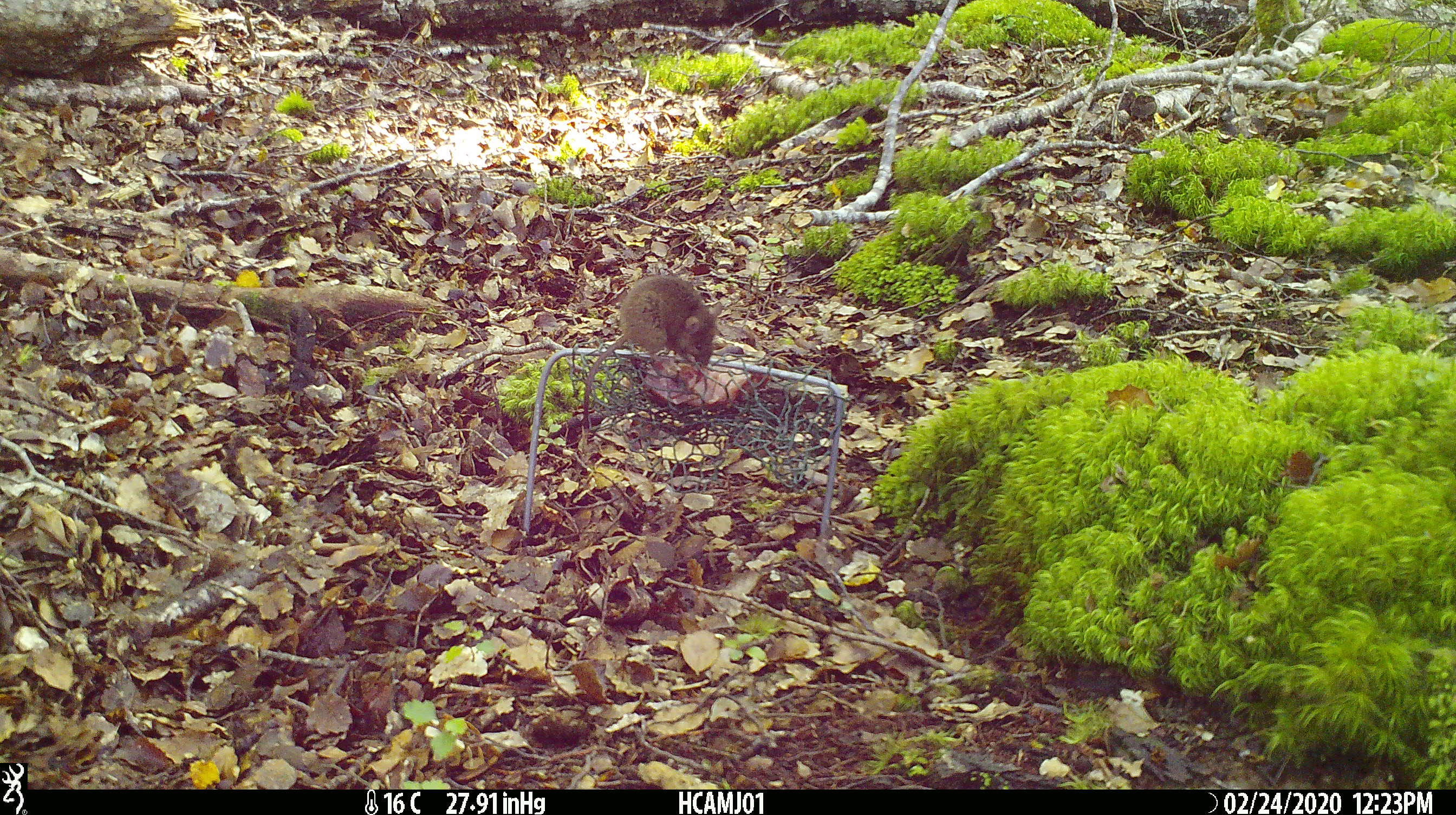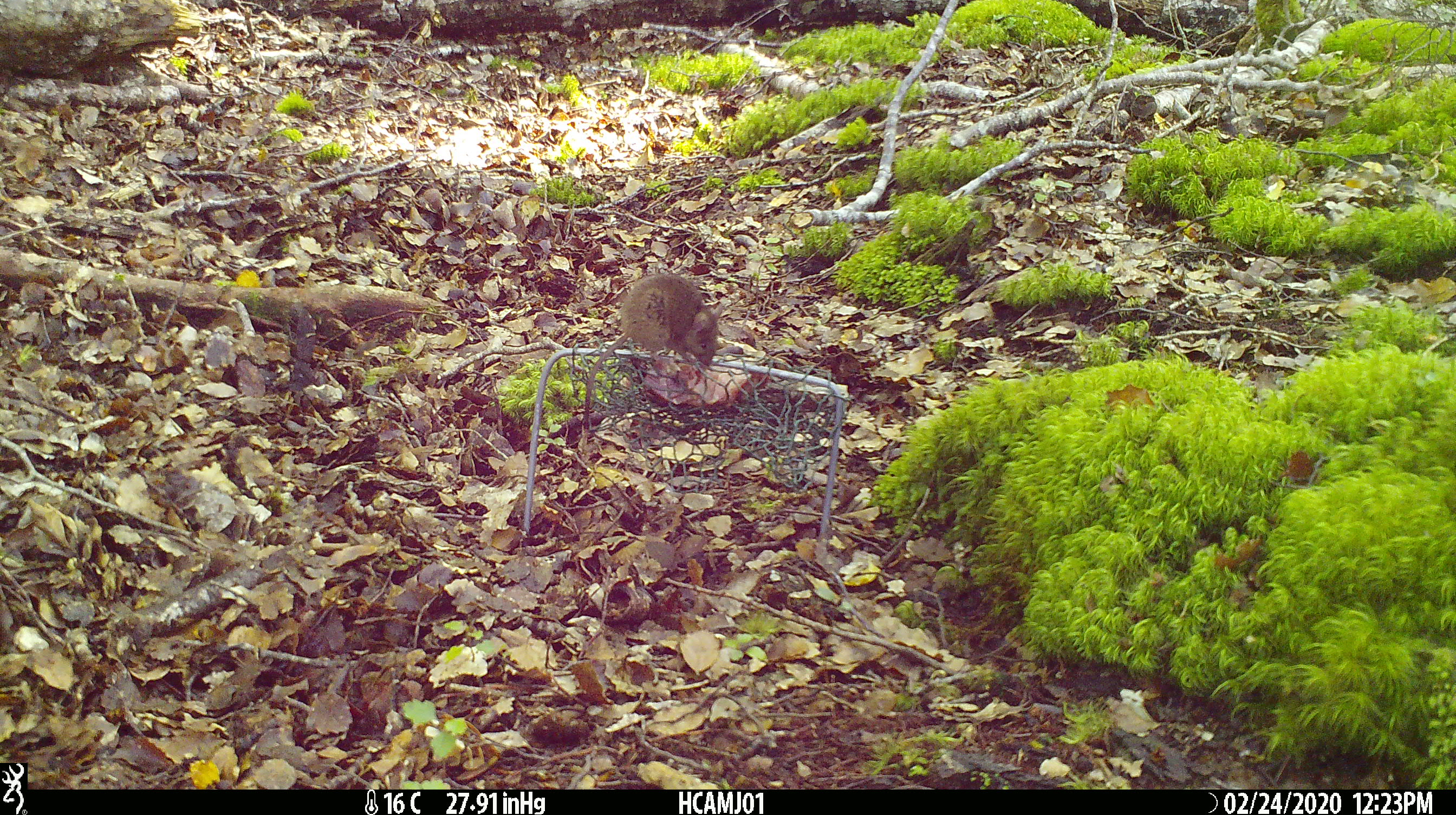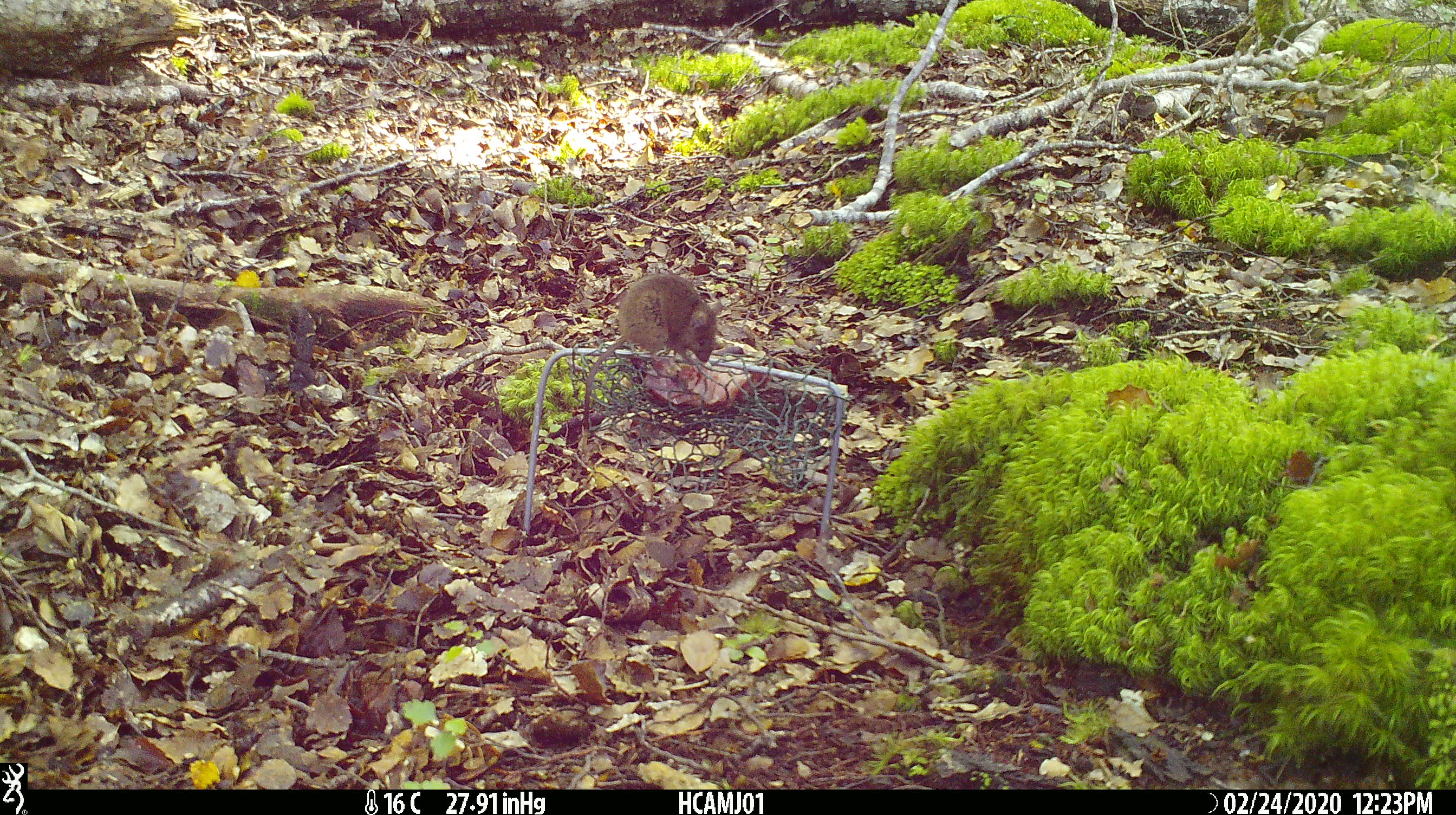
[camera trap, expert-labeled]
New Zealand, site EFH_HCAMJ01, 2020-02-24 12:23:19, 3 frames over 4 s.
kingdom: Animalia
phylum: Chordata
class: Mammalia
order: Rodentia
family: Muridae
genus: Mus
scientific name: Mus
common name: mouse